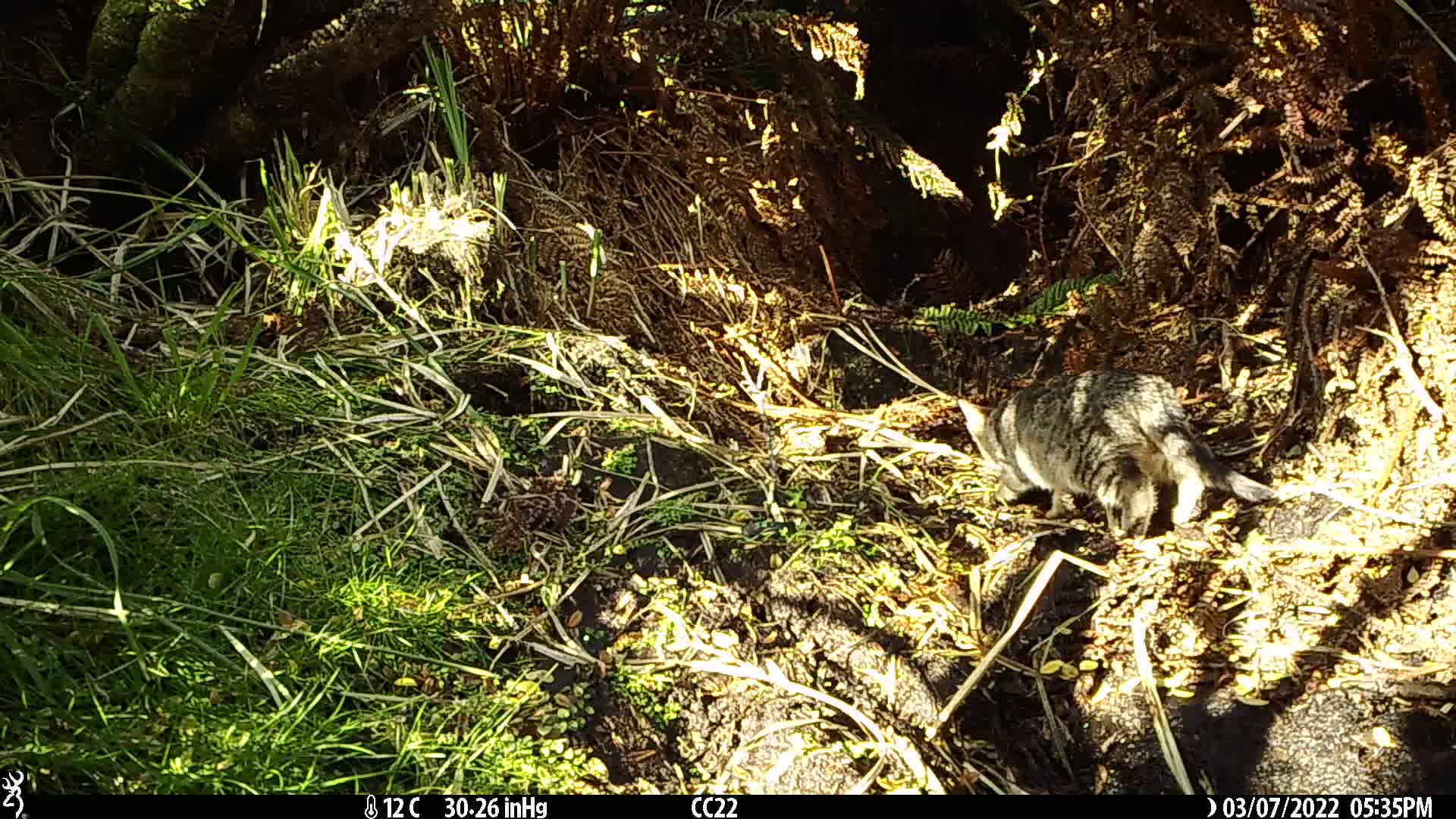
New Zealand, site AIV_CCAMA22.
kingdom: Animalia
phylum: Chordata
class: Mammalia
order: Carnivora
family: Felidae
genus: Felis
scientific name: Felis catus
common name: domestic cat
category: cat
Cat (domestic cat) (Felis catus).